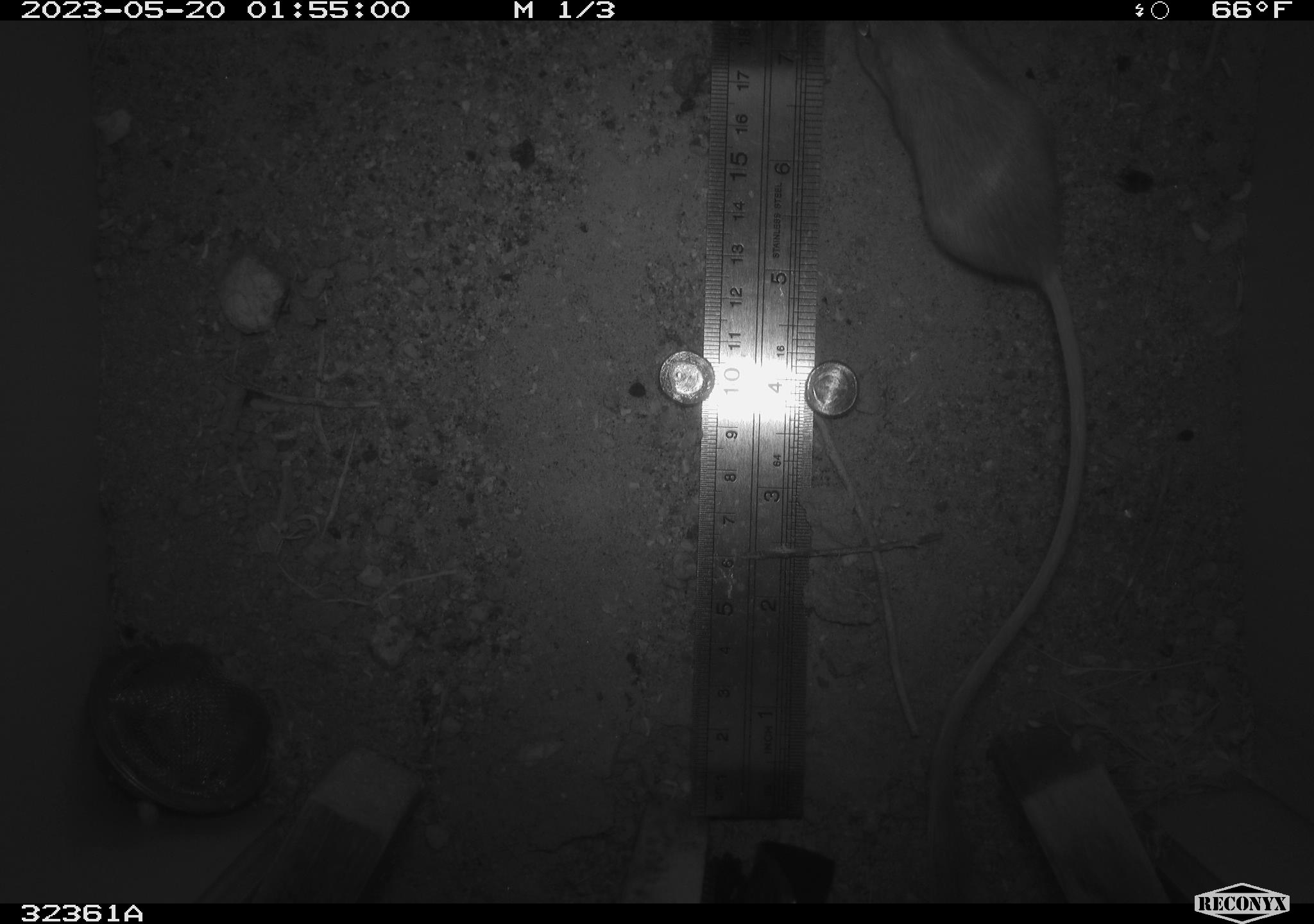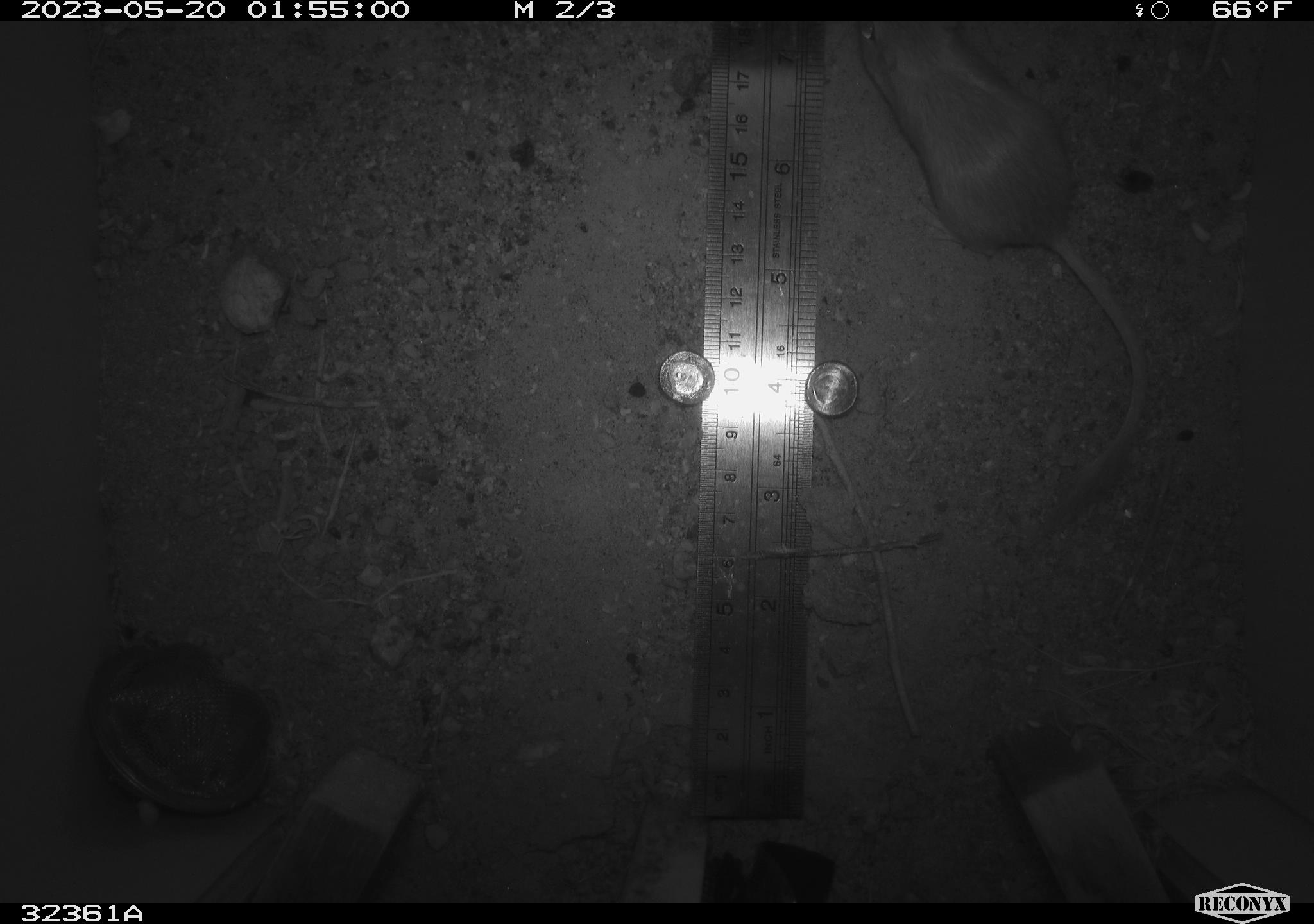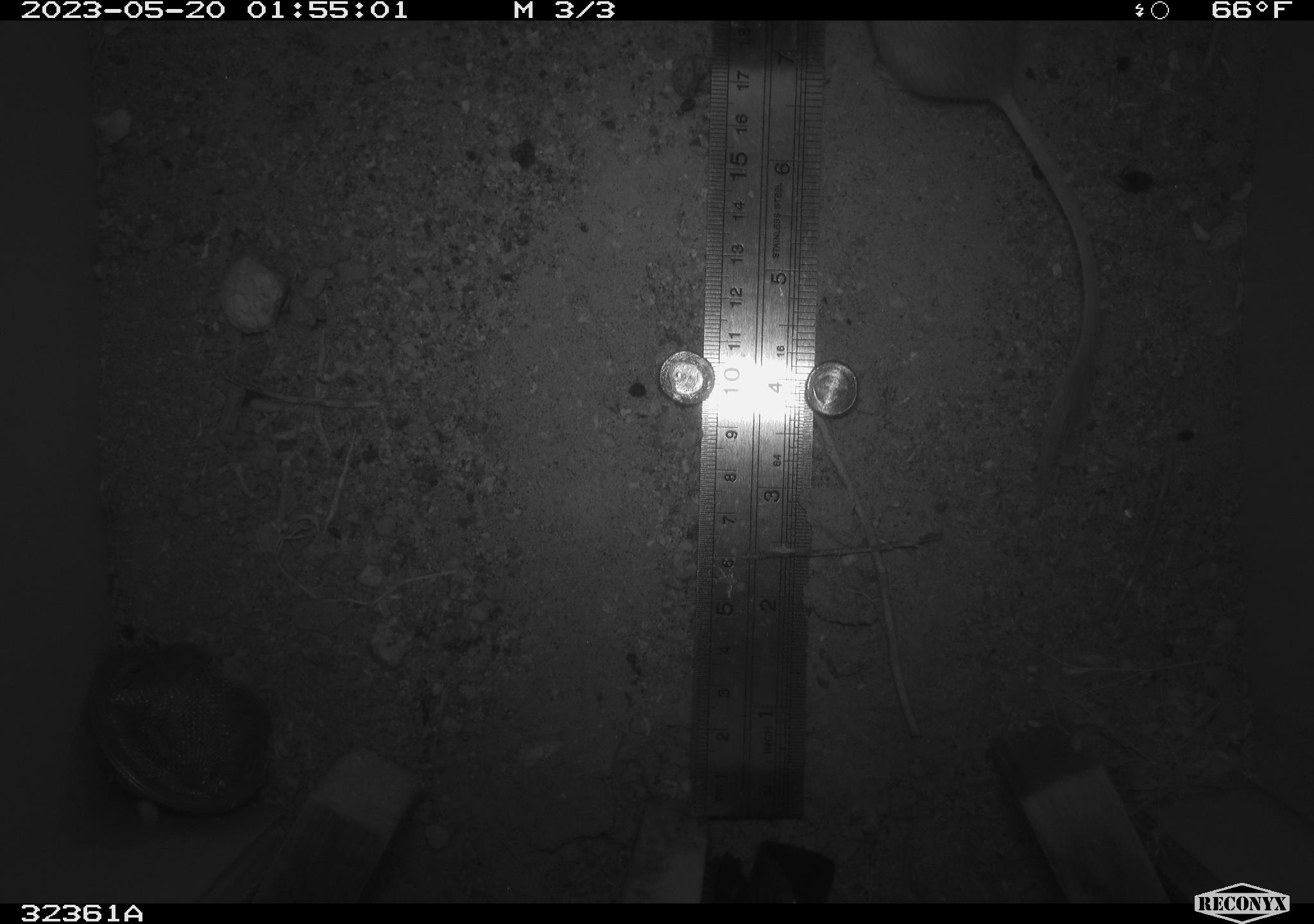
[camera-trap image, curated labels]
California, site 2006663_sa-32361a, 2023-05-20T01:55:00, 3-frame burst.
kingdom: Animalia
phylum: Chordata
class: Mammalia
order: Rodentia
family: Heteromyidae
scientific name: Heteromyidae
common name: kangaroo rats and pocket mice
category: heteromyidae family